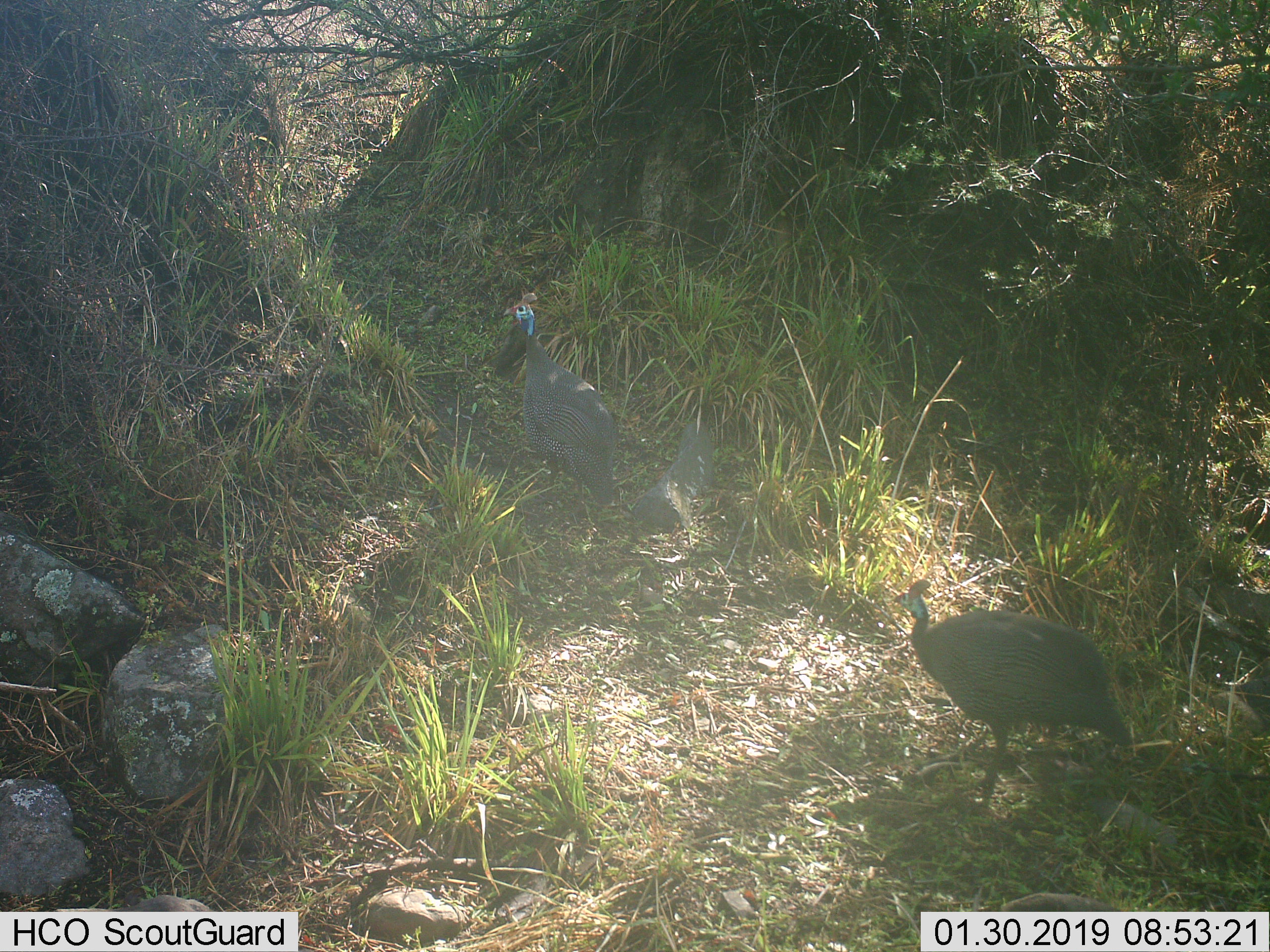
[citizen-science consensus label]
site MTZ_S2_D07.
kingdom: Animalia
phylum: Chordata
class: Aves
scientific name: Aves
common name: bird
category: birdother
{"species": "birdother (bird) (Aves)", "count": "2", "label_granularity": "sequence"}